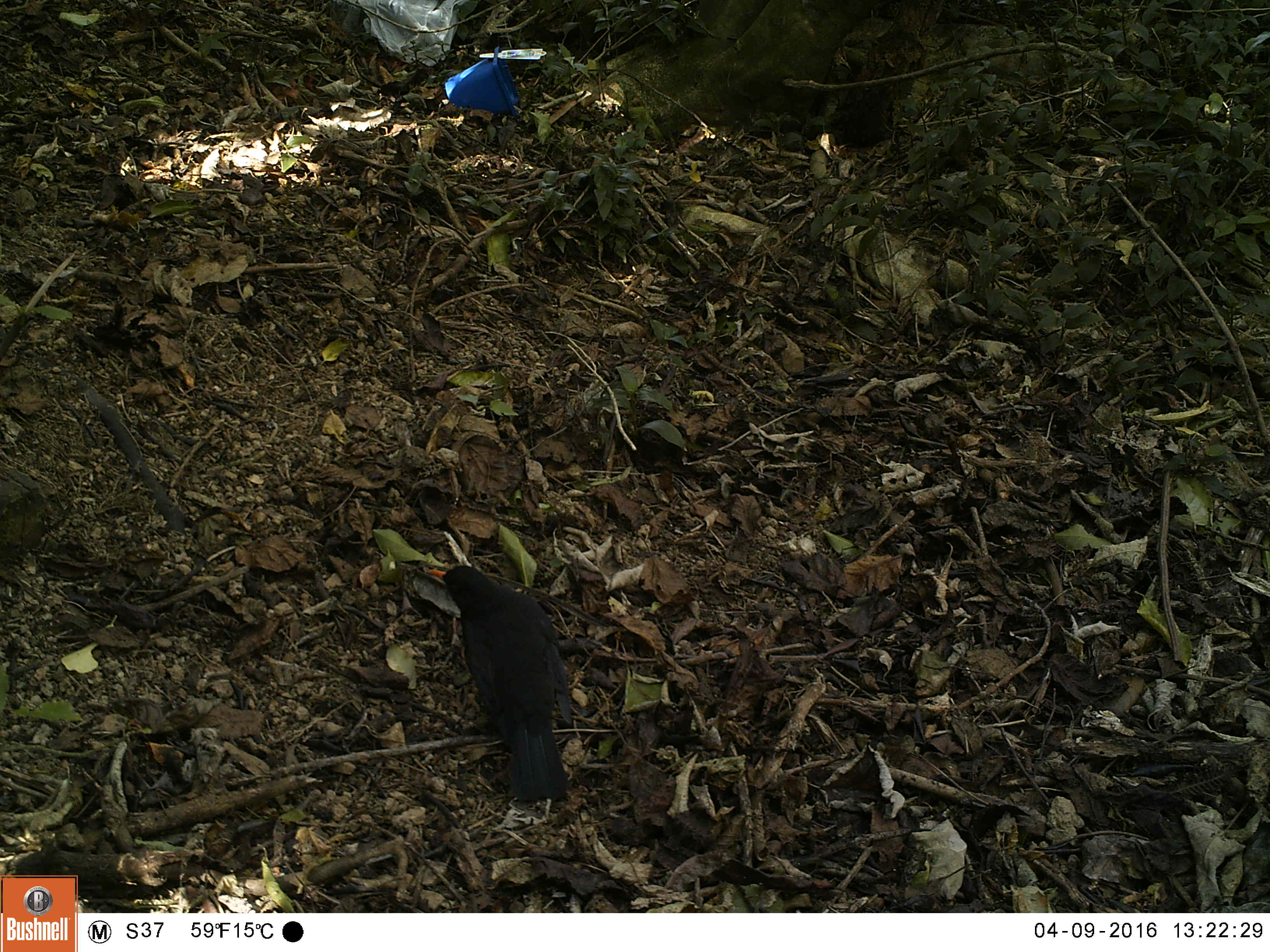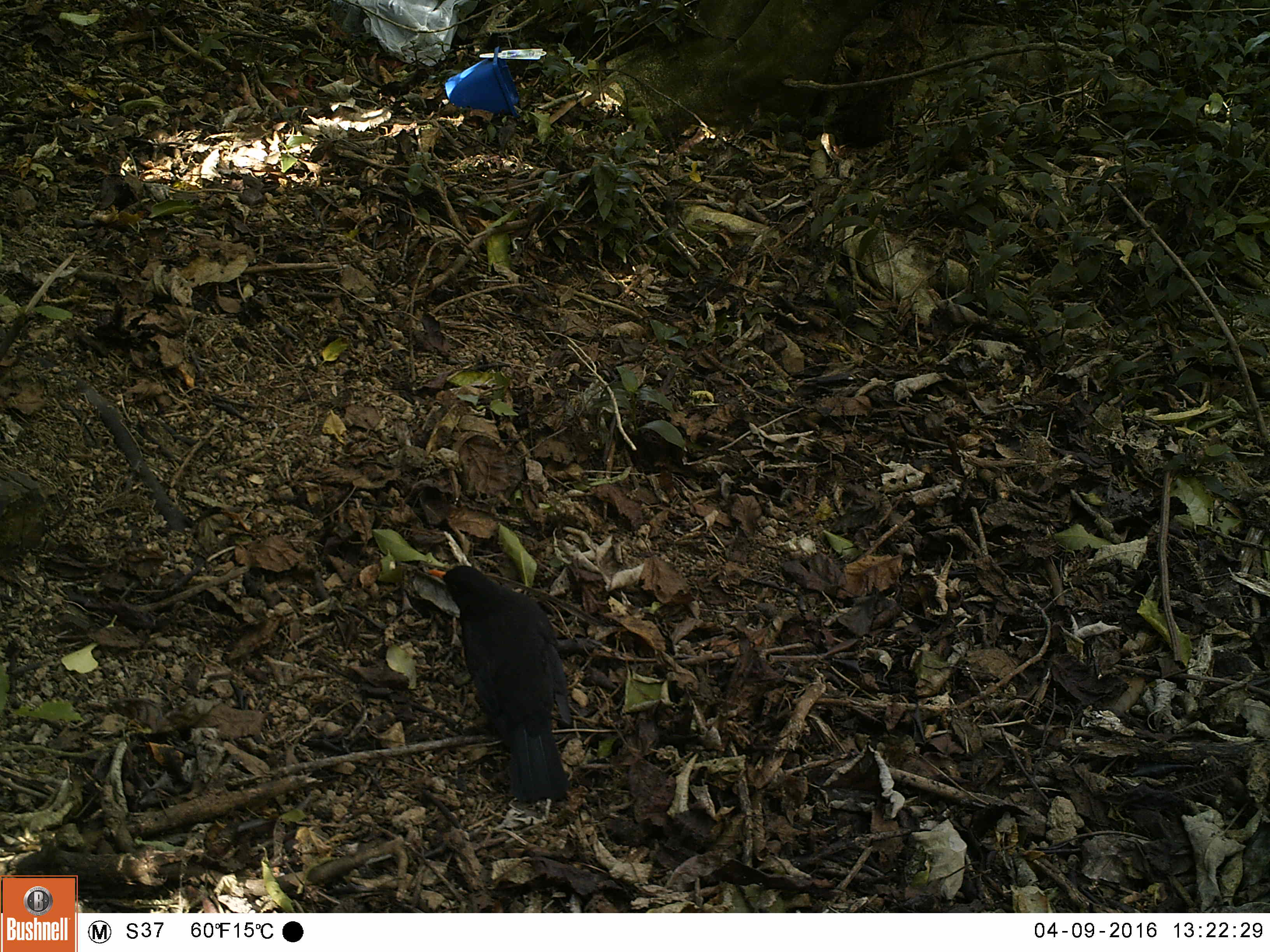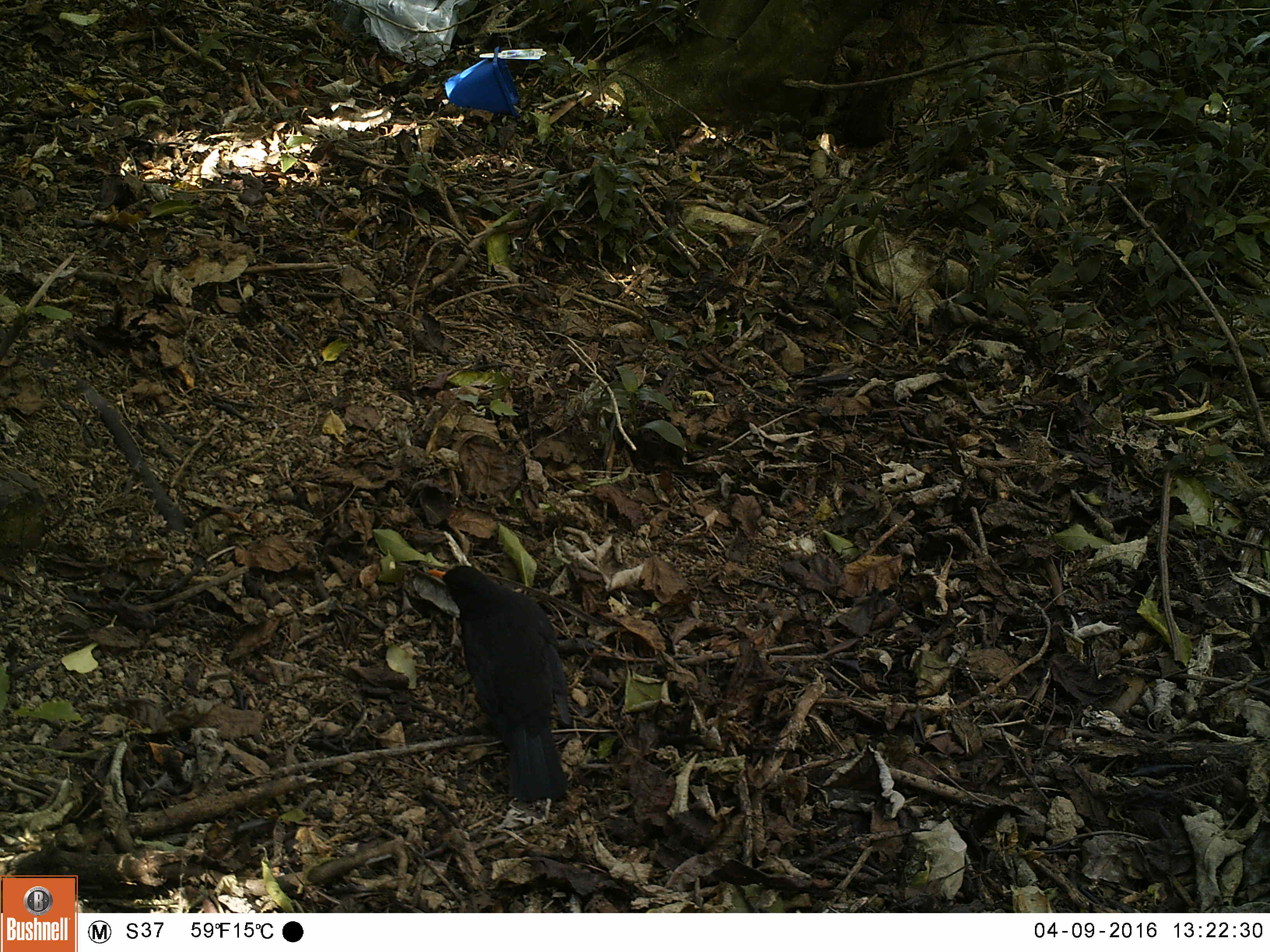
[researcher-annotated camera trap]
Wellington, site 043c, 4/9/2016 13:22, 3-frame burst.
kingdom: Animalia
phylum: Chordata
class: Aves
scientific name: Aves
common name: bird